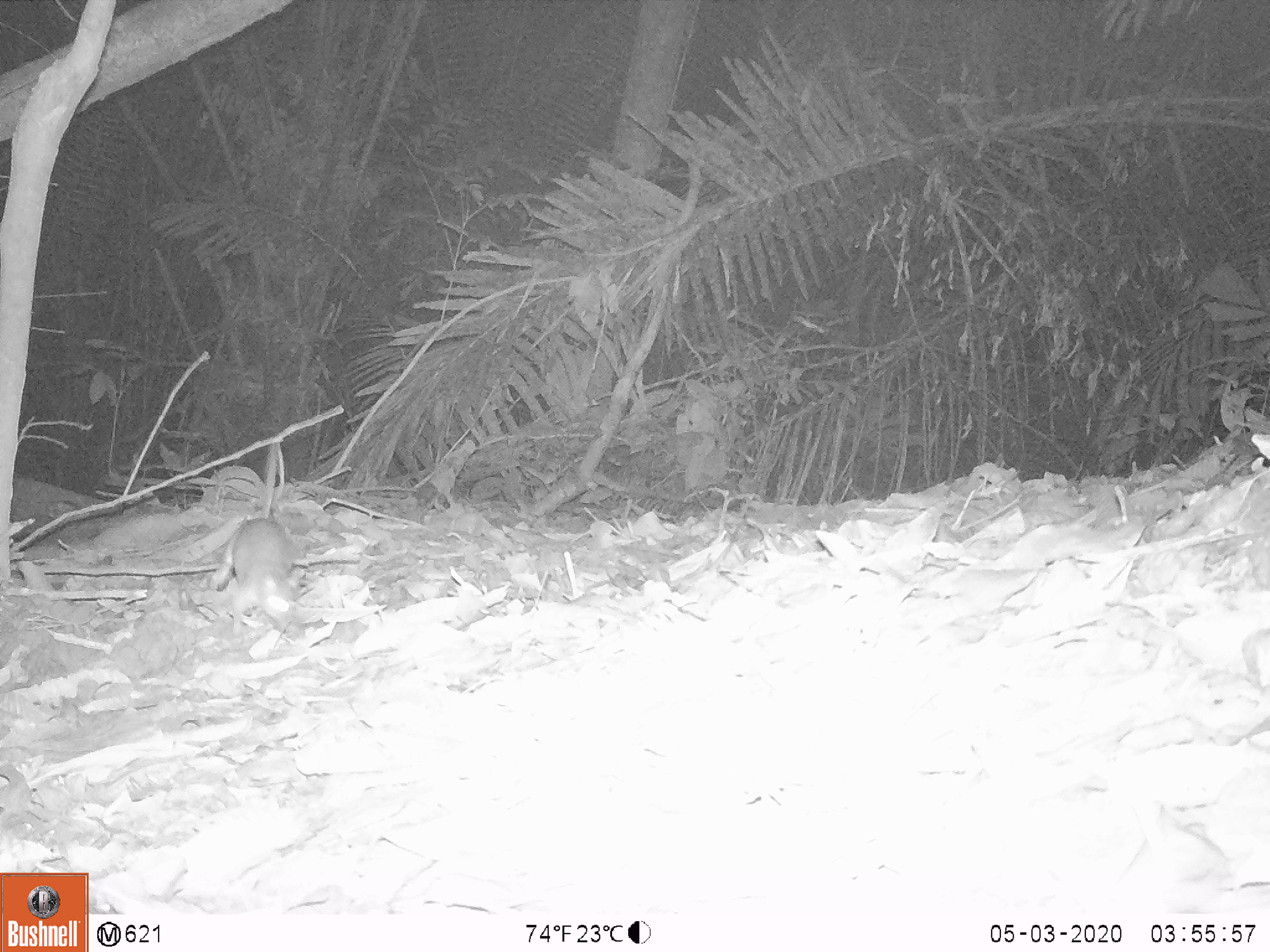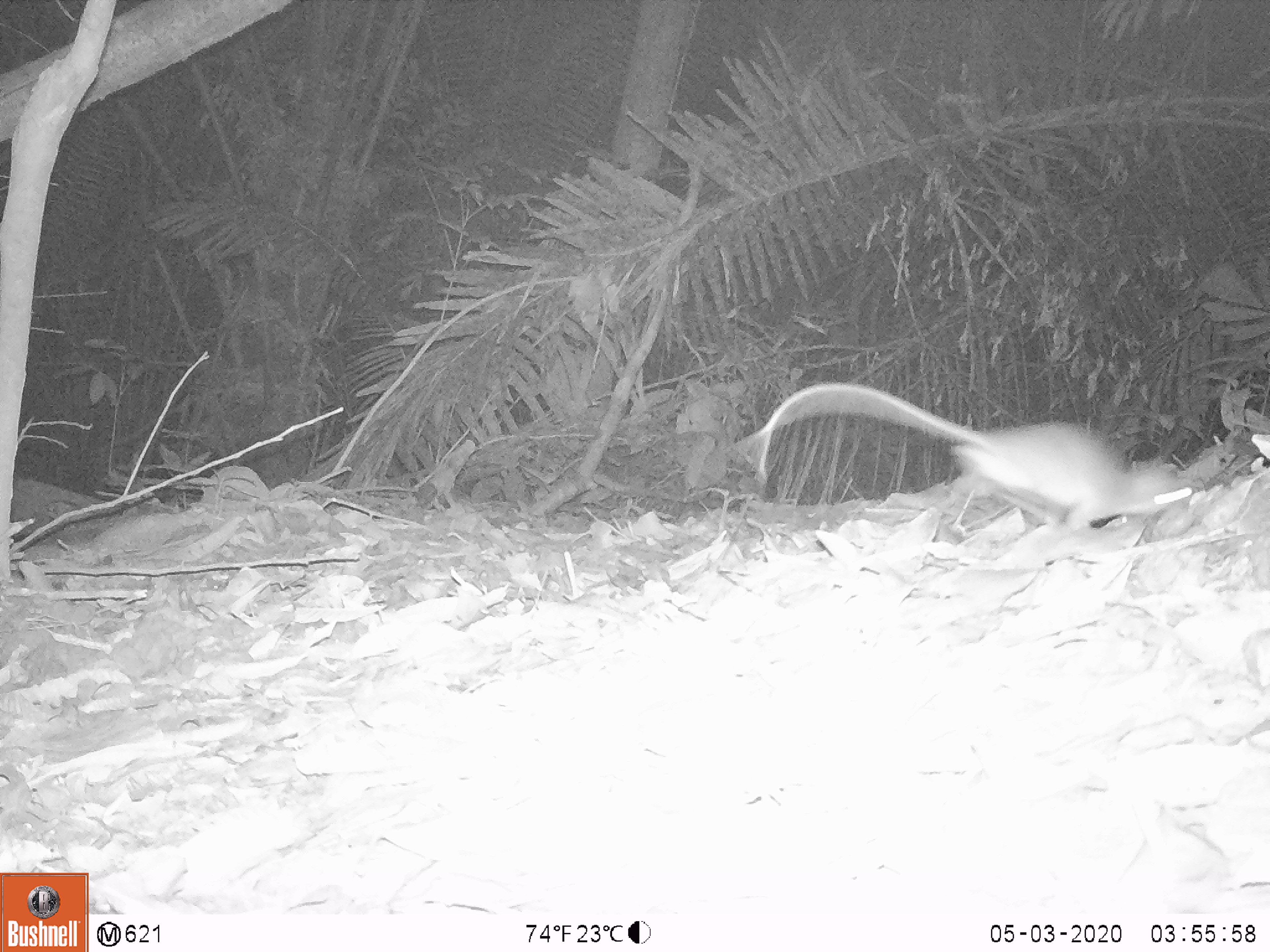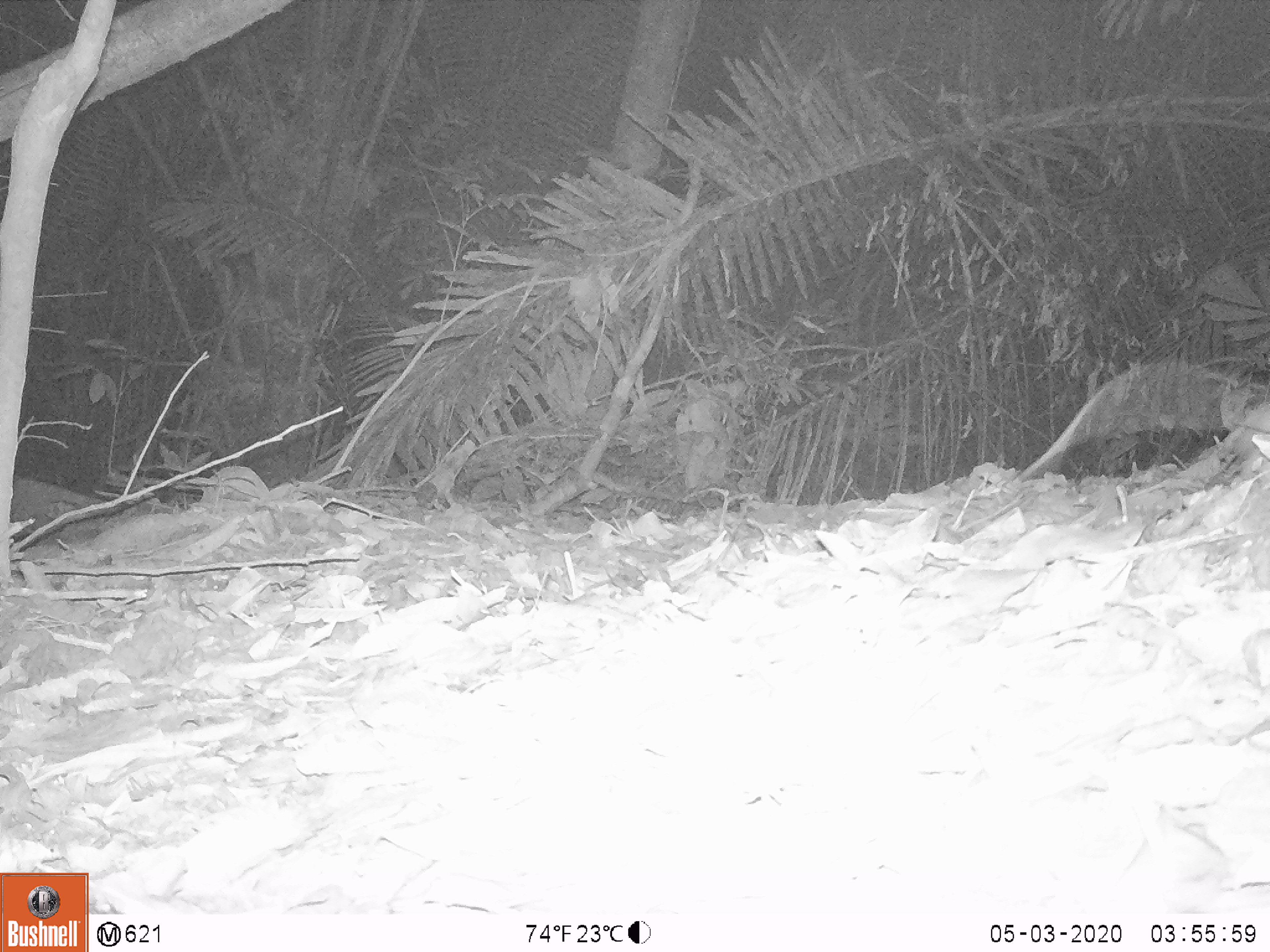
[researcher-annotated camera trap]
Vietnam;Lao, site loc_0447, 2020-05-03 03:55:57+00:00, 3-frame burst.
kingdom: Animalia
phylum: Chordata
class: Mammalia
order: Rodentia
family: Muridae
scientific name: Muridae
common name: old-world mice and rats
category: unidentified murid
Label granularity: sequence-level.